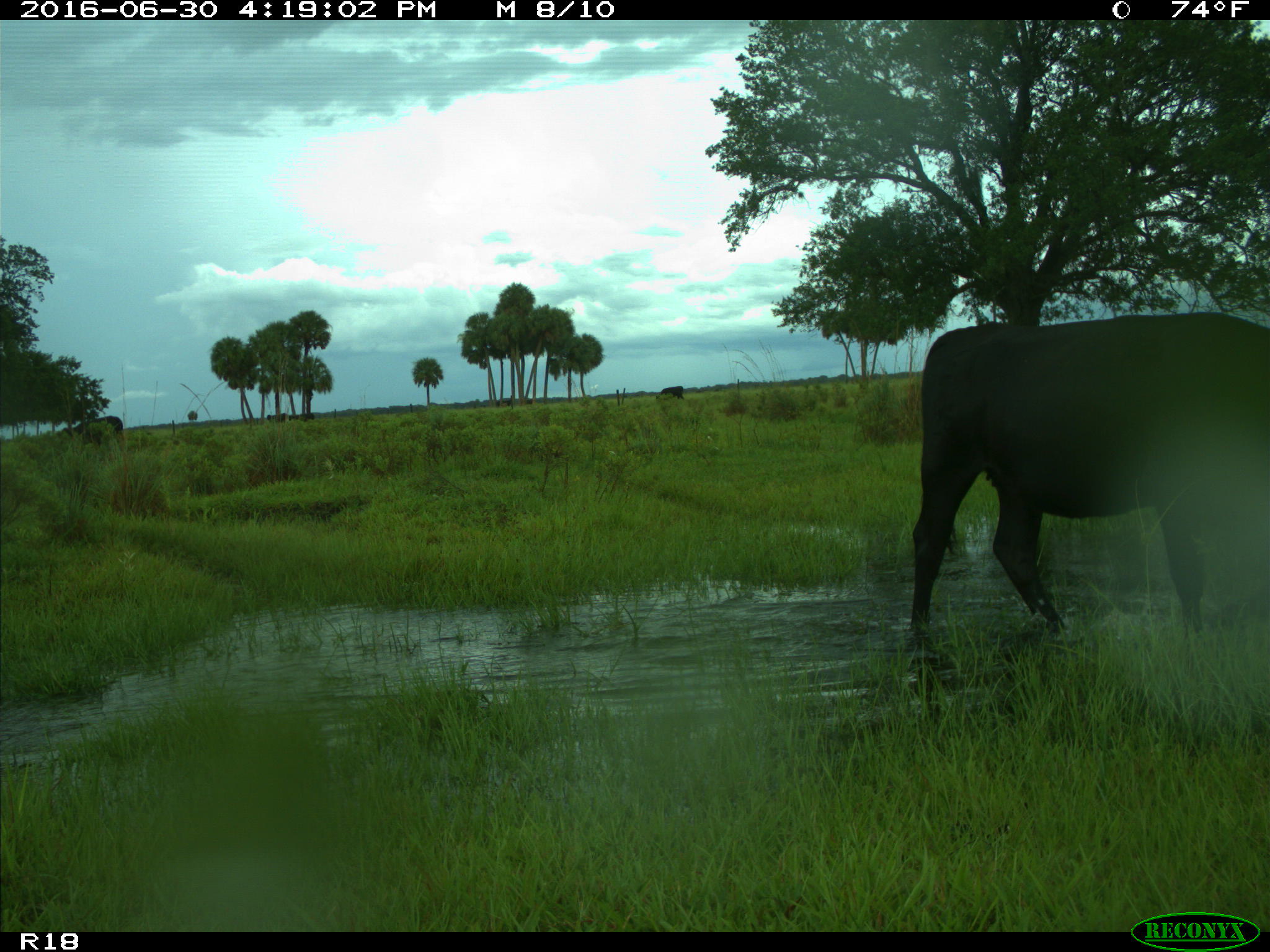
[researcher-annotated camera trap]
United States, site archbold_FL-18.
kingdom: Animalia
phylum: Chordata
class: Mammalia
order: Artiodactyla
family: Bovidae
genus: Bos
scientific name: Bos taurus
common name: domestic cow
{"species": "Bos taurus (domestic cow)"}